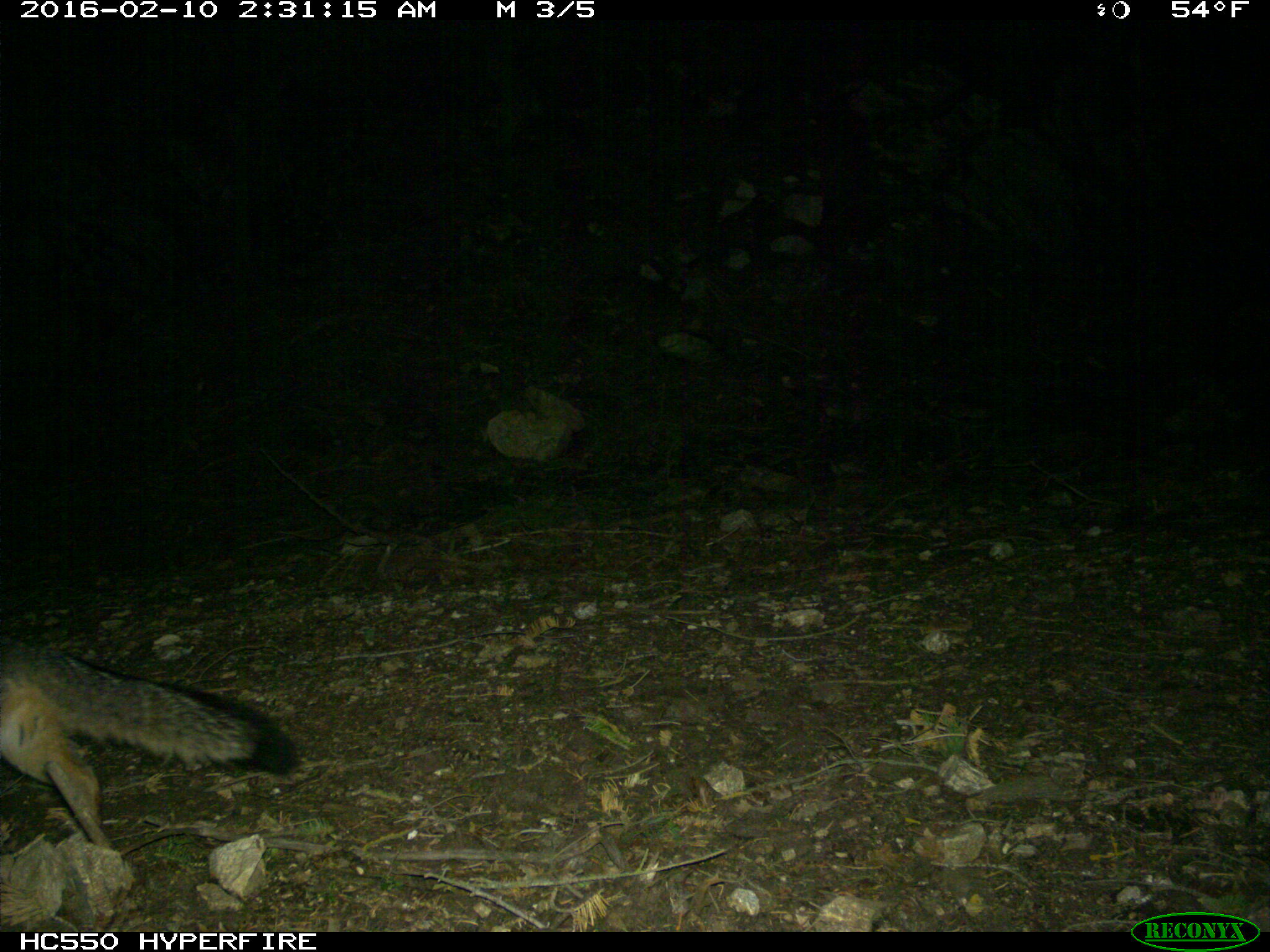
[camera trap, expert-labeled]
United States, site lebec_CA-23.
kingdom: Animalia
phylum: Chordata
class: Mammalia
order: Carnivora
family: Canidae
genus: Urocyon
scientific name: Urocyon cinereoargenteus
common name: gray fox